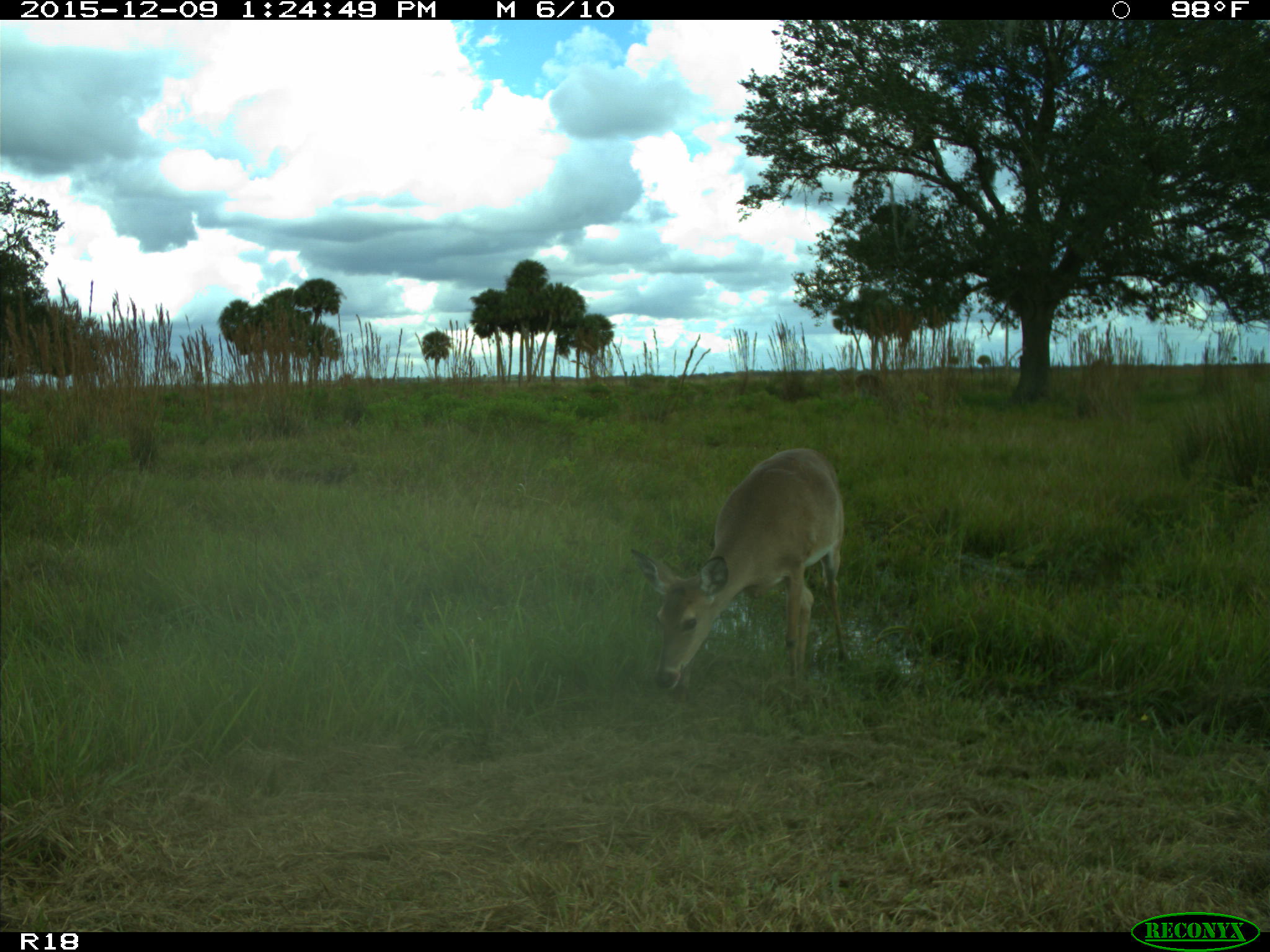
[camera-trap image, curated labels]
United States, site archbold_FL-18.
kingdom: Animalia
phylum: Chordata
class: Mammalia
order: Artiodactyla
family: Cervidae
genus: Odocoileus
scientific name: Odocoileus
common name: deer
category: unidentified deer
Unidentified deer (deer) (Odocoileus).